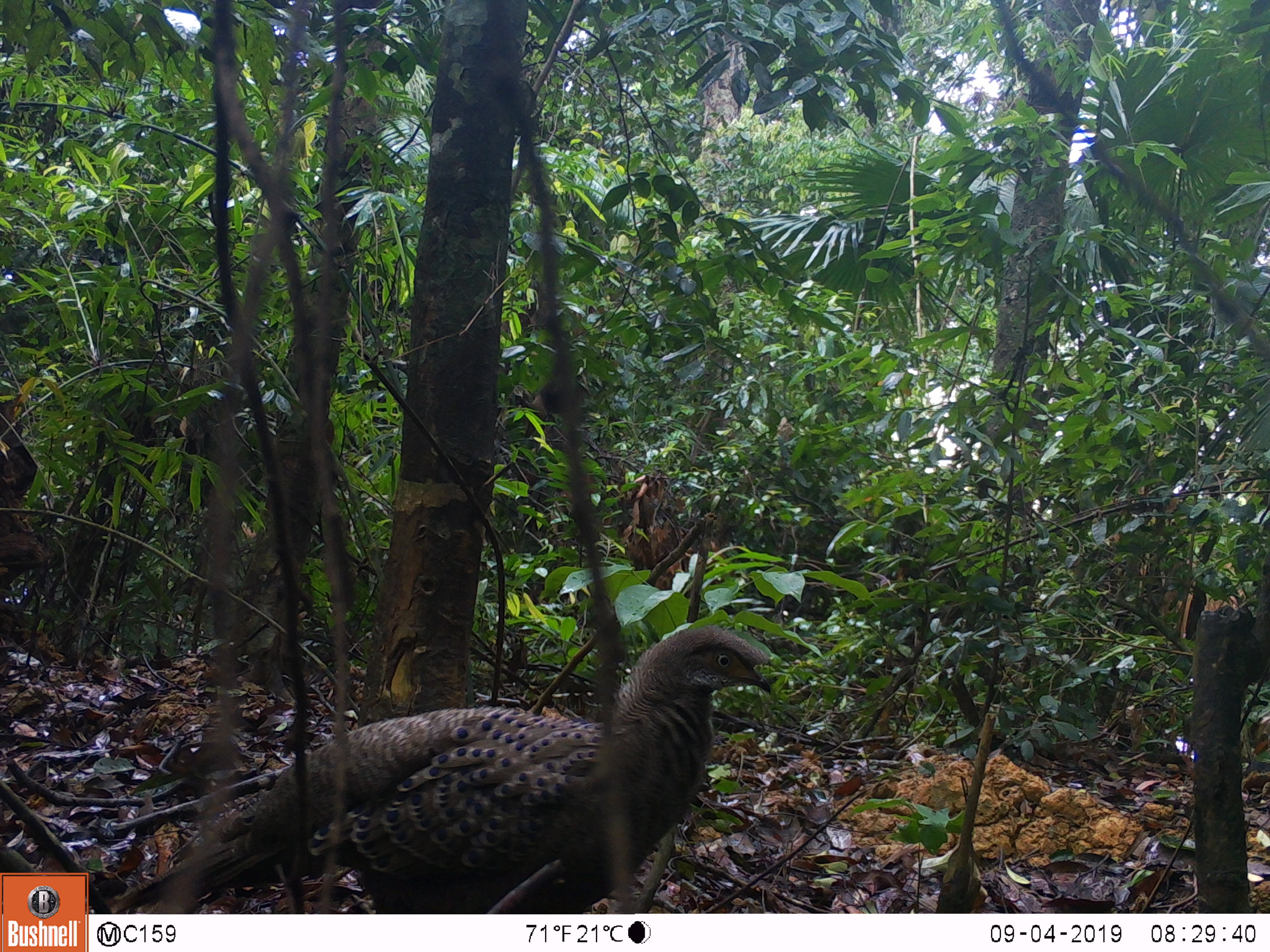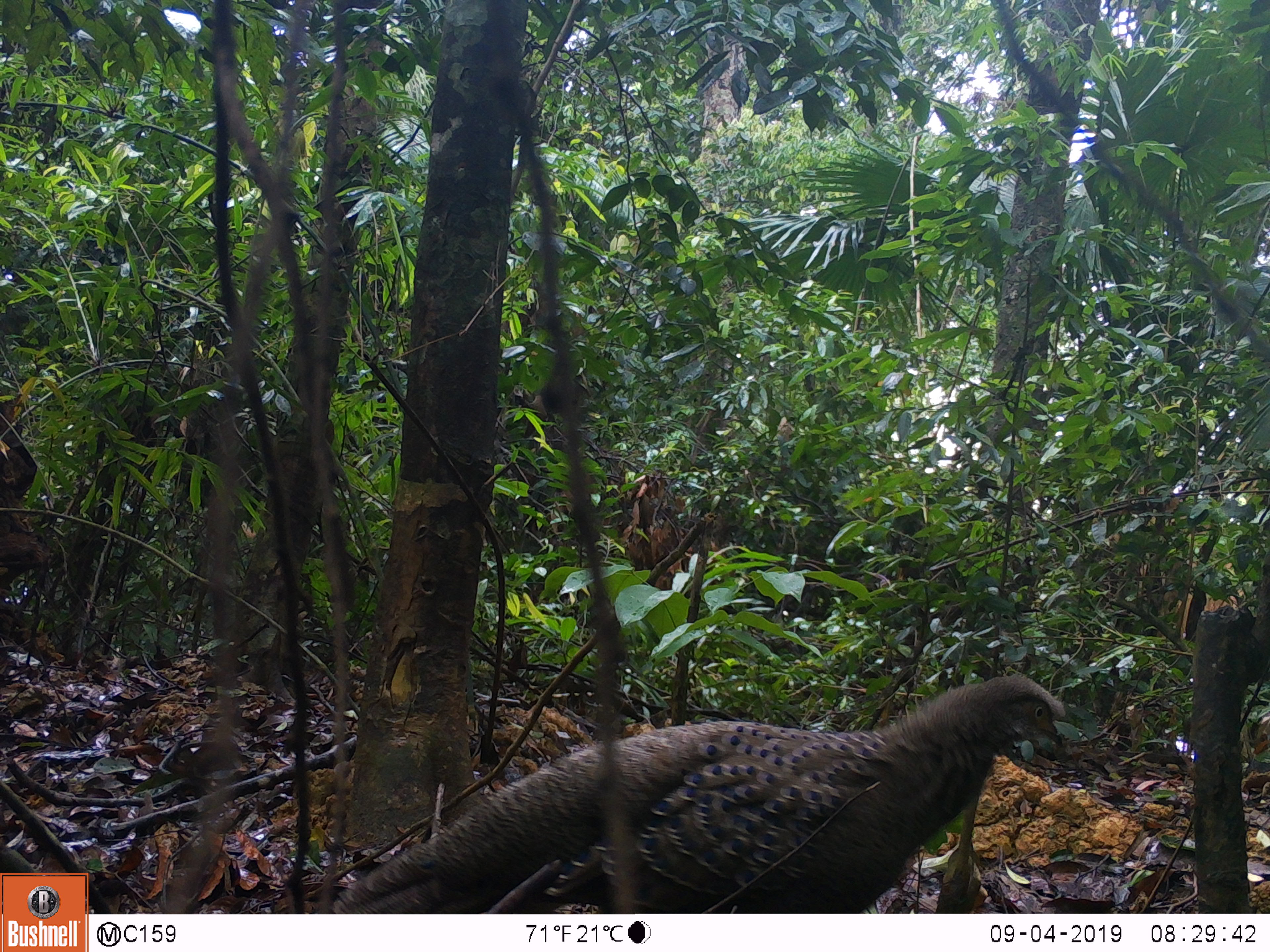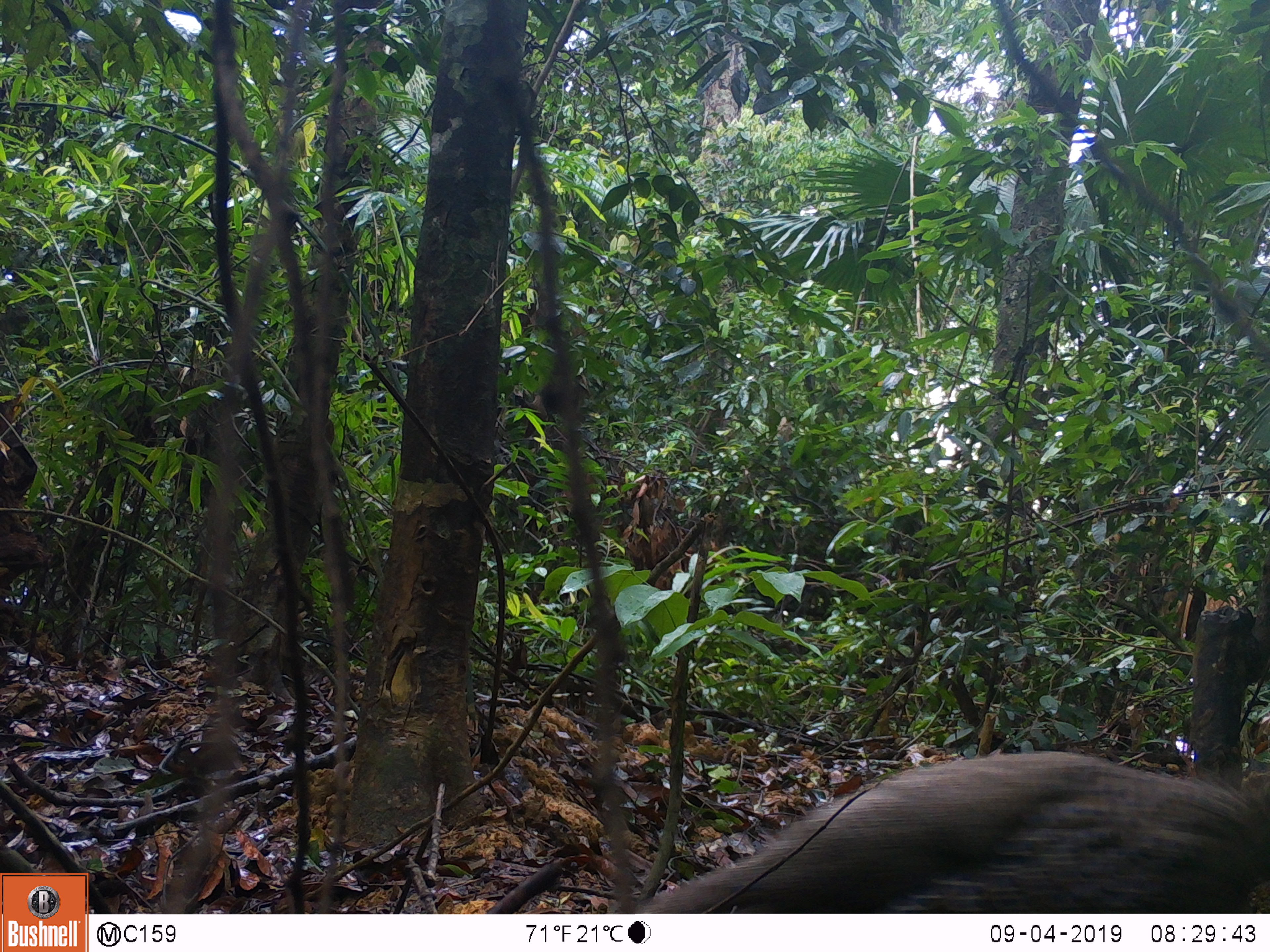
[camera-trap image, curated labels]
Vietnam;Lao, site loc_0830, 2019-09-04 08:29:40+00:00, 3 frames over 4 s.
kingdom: Animalia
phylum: Chordata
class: Aves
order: Galliformes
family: Phasianidae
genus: Polyplectron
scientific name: Polyplectron bicalcaratum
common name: gray peacock-pheasant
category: grey peacock pheasant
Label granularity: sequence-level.